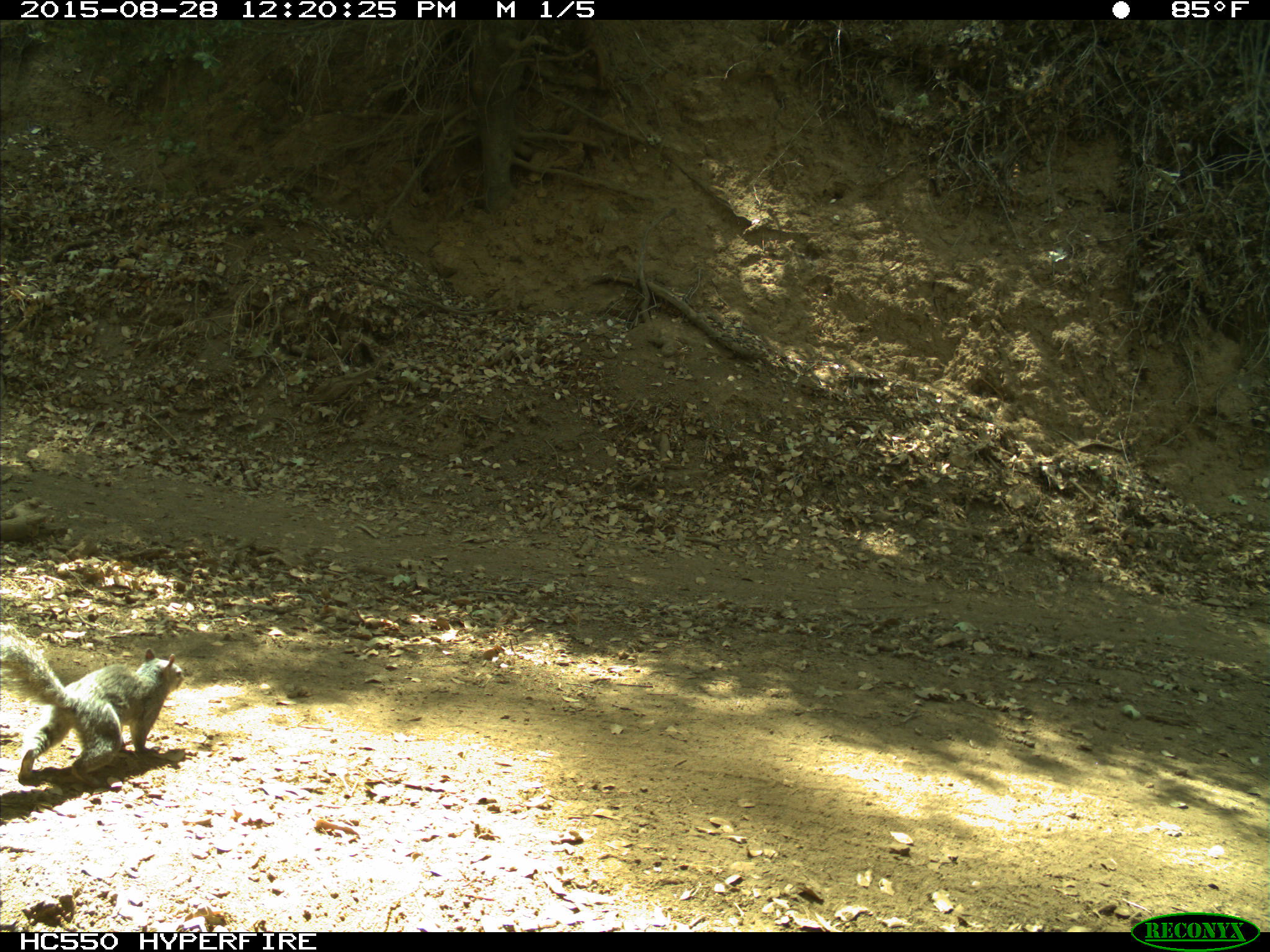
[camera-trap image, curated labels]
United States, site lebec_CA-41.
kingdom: Animalia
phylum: Chordata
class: Mammalia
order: Rodentia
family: Sciuridae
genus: Sciurus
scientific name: Sciurus carolinensis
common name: eastern gray squirrel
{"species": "Sciurus carolinensis (eastern gray squirrel)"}